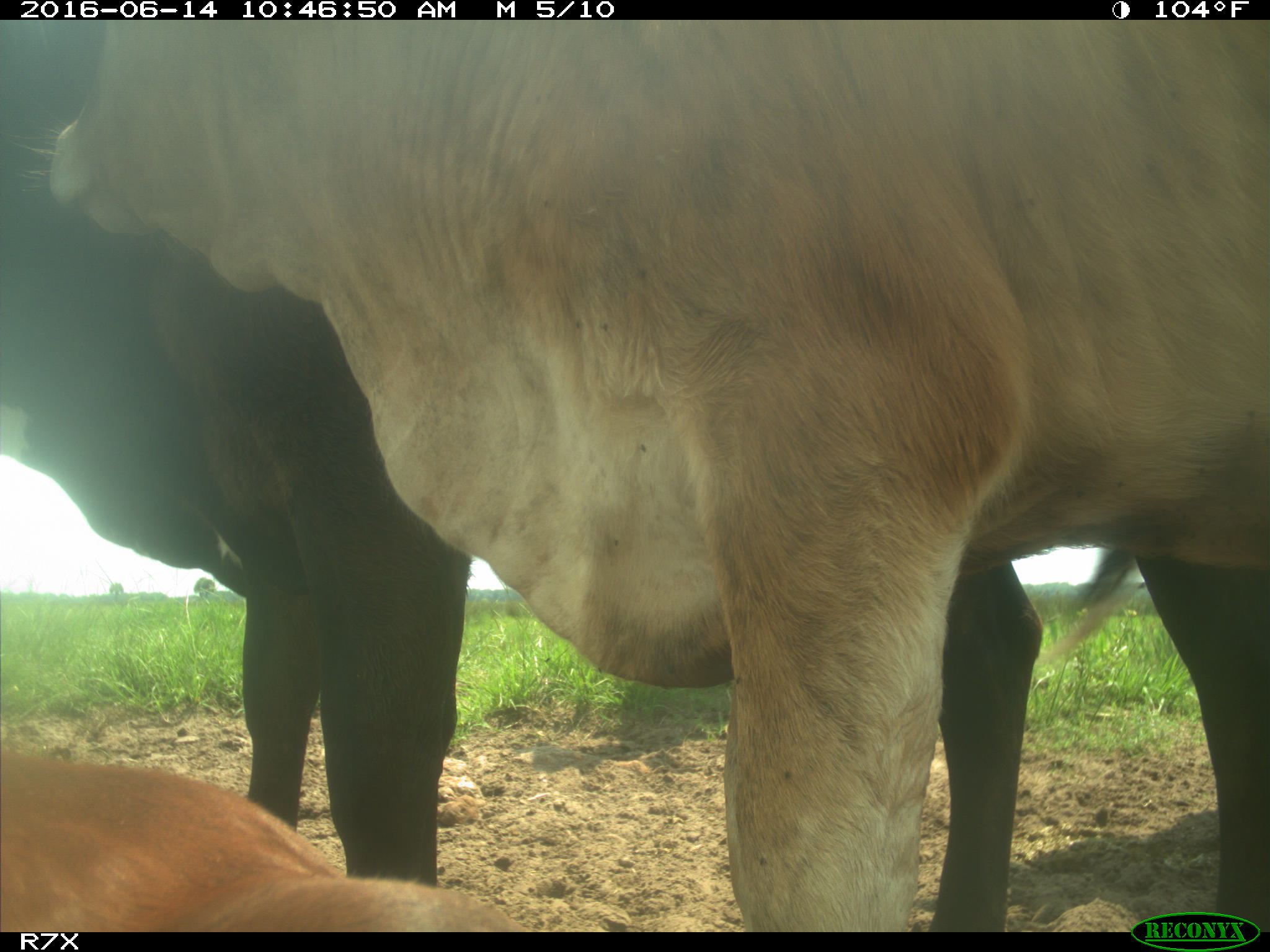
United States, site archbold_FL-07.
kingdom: Animalia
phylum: Chordata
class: Mammalia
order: Artiodactyla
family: Bovidae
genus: Bos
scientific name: Bos taurus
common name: domestic cow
Bos taurus (domestic cow).